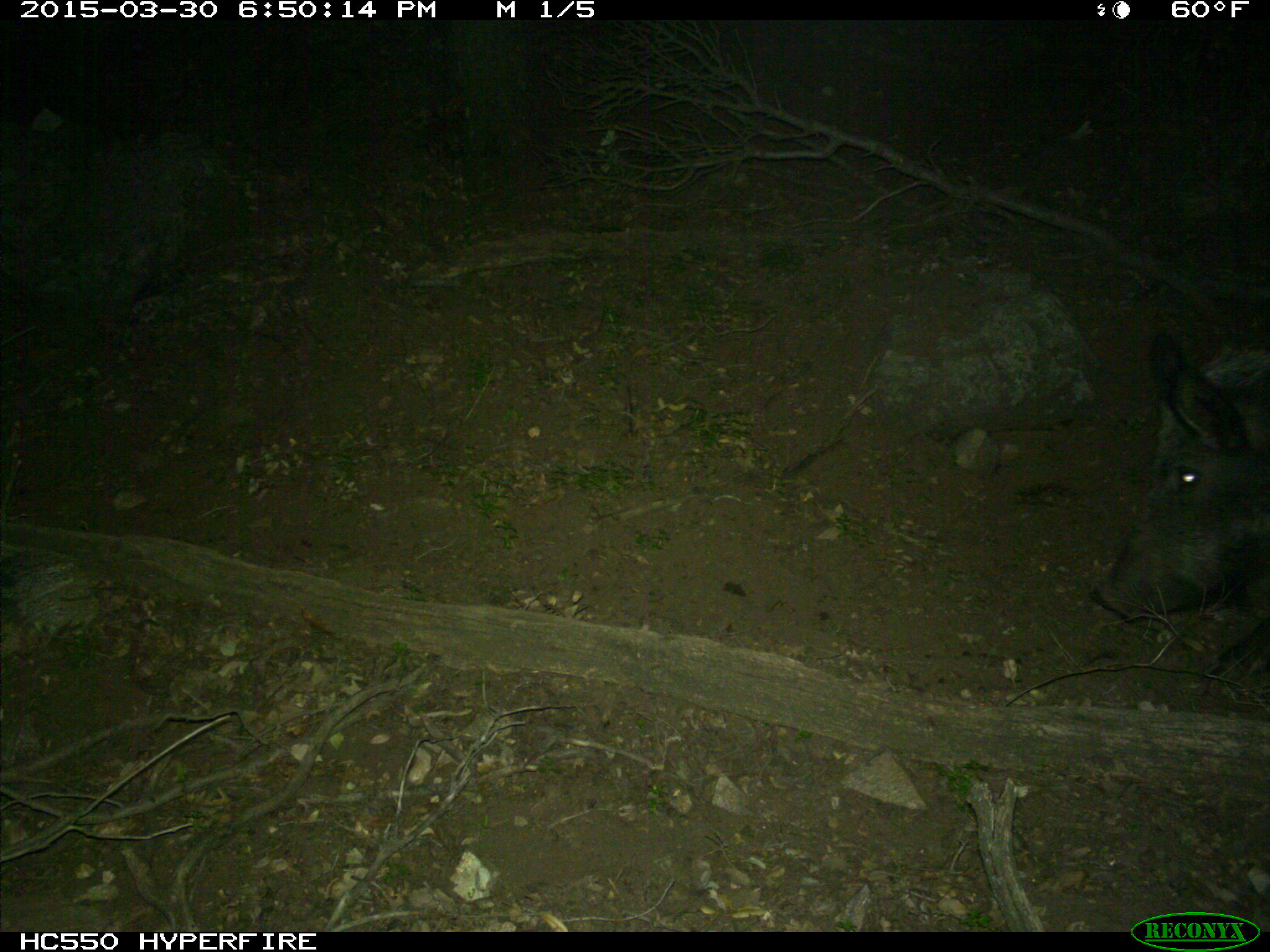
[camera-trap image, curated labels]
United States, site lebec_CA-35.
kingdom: Animalia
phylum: Chordata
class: Mammalia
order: Artiodactyla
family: Suidae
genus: Sus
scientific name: Sus scrofa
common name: wild boar